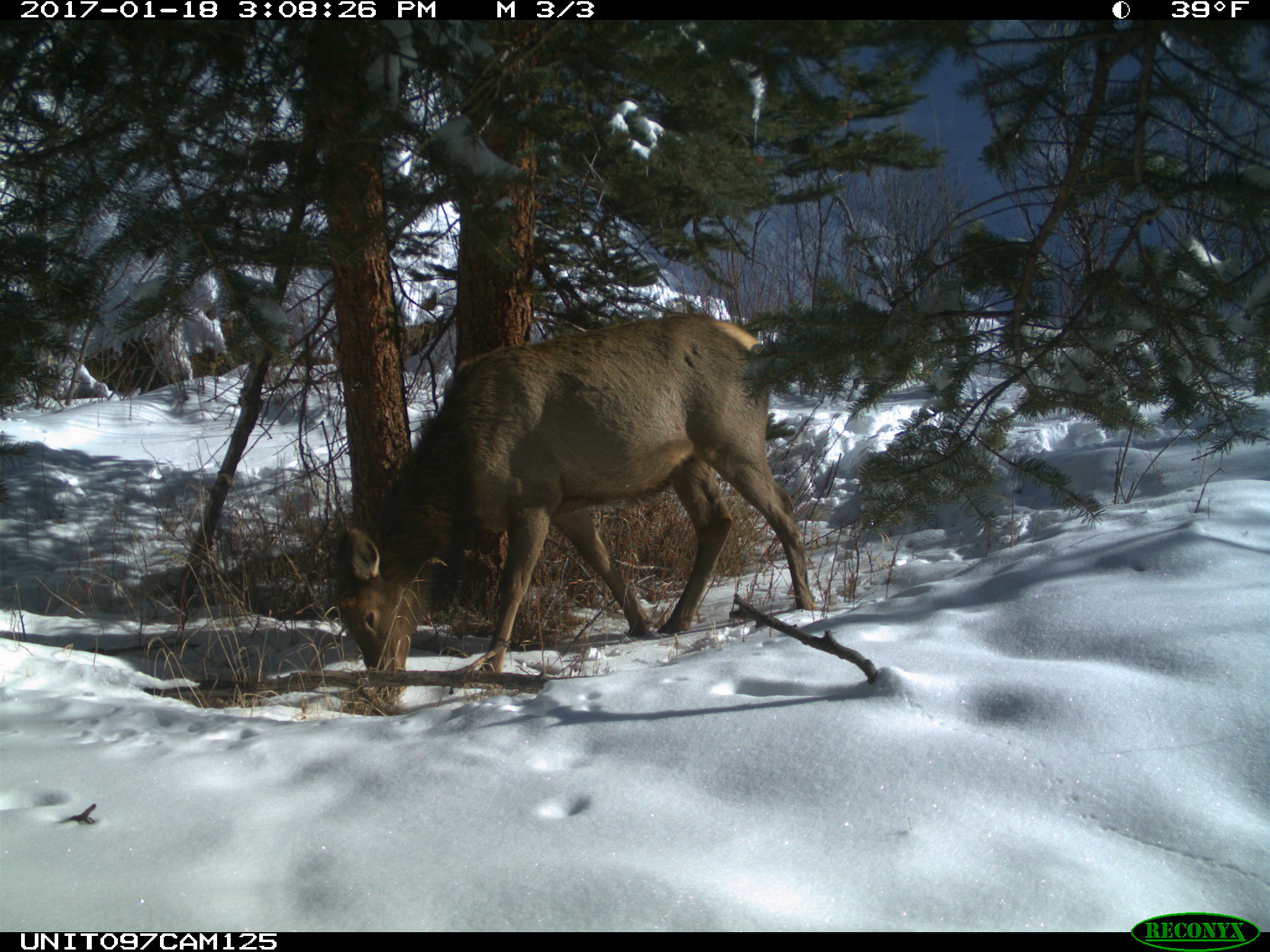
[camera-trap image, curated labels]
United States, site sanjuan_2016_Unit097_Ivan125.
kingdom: Animalia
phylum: Chordata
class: Mammalia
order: Artiodactyla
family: Cervidae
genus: Cervus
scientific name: Cervus elaphus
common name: red deer